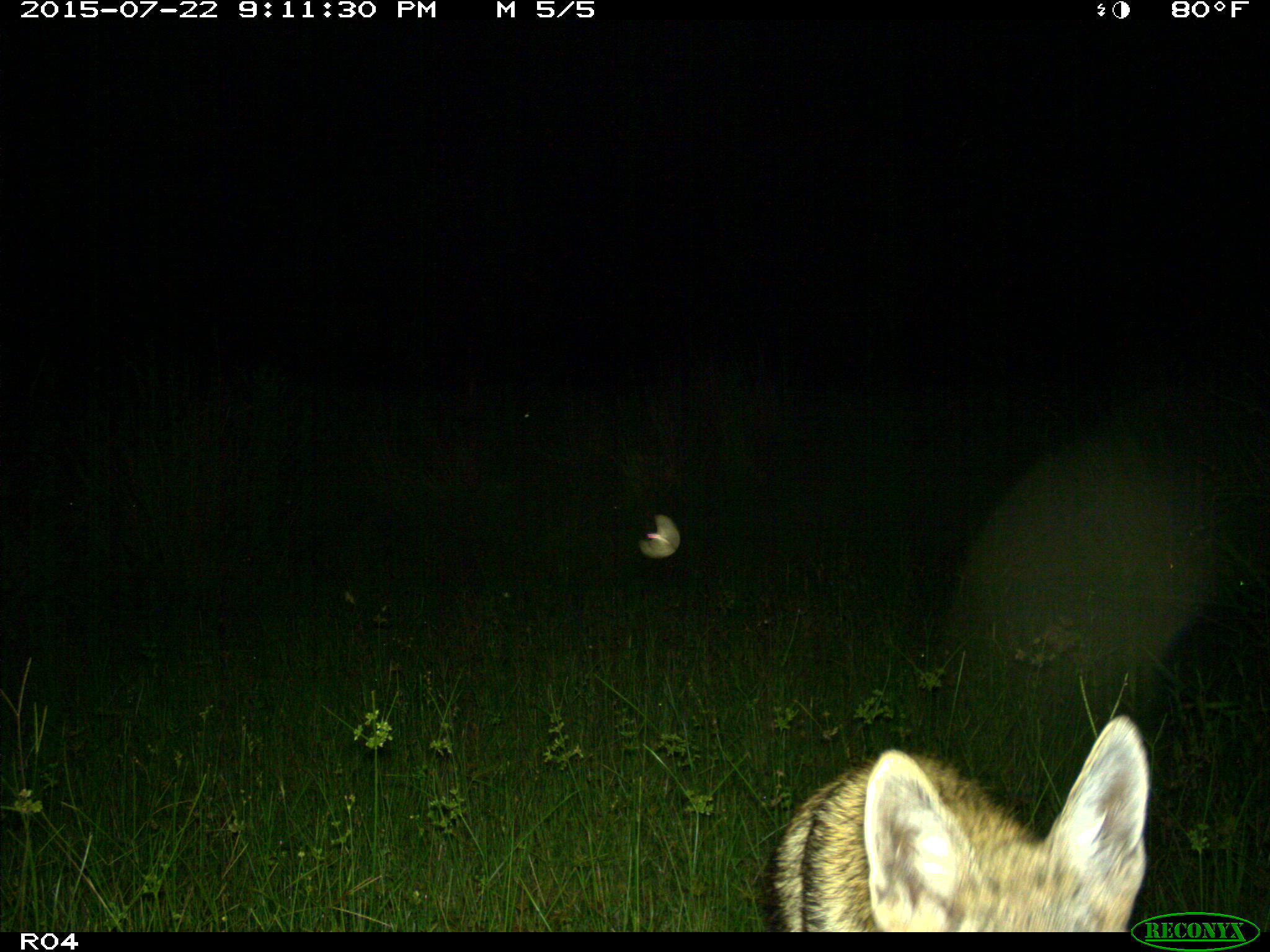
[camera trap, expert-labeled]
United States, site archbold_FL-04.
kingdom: Animalia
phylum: Chordata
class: Mammalia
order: Carnivora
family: Canidae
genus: Canis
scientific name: Canis latrans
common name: coyote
Canis latrans (coyote).